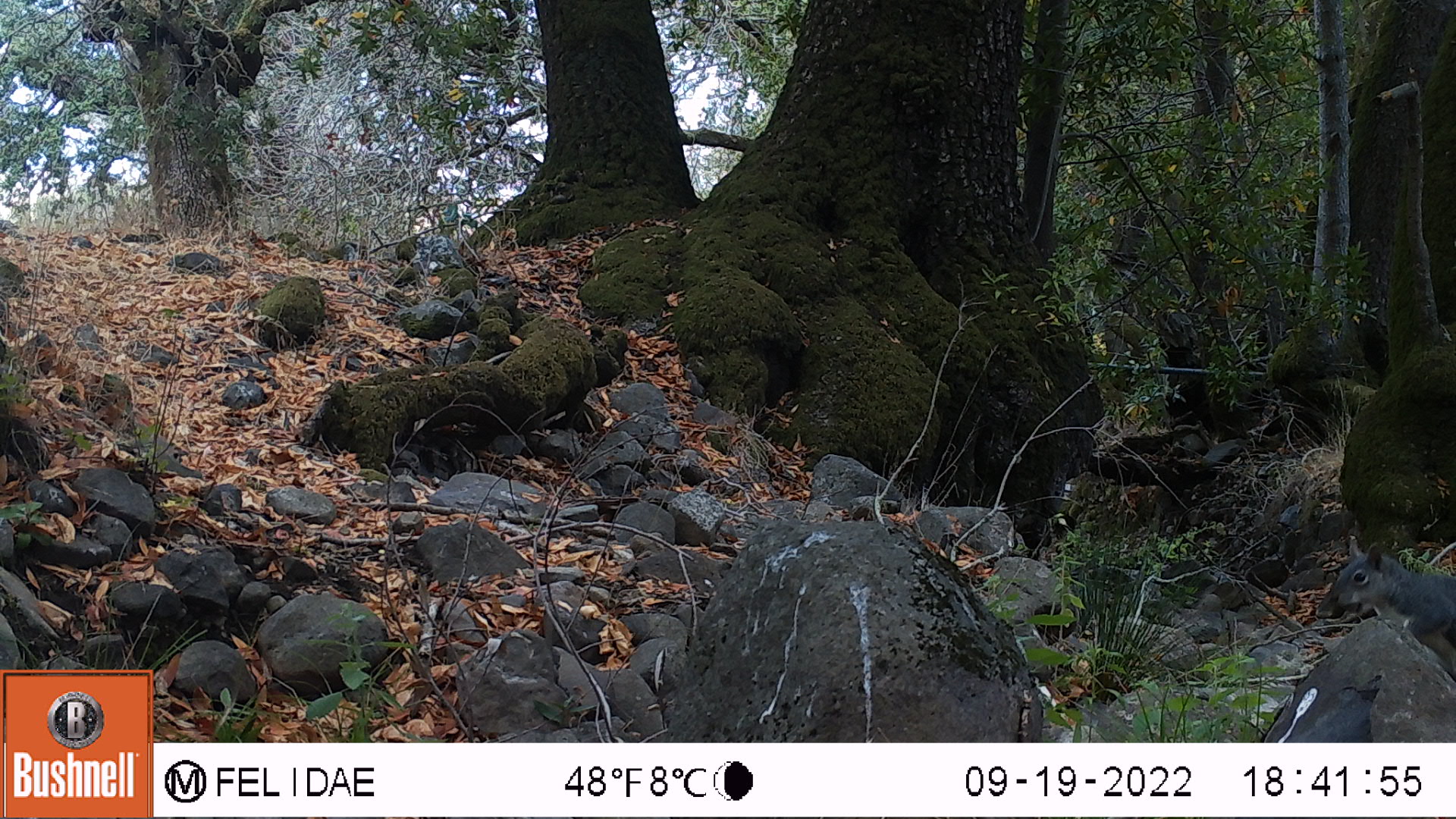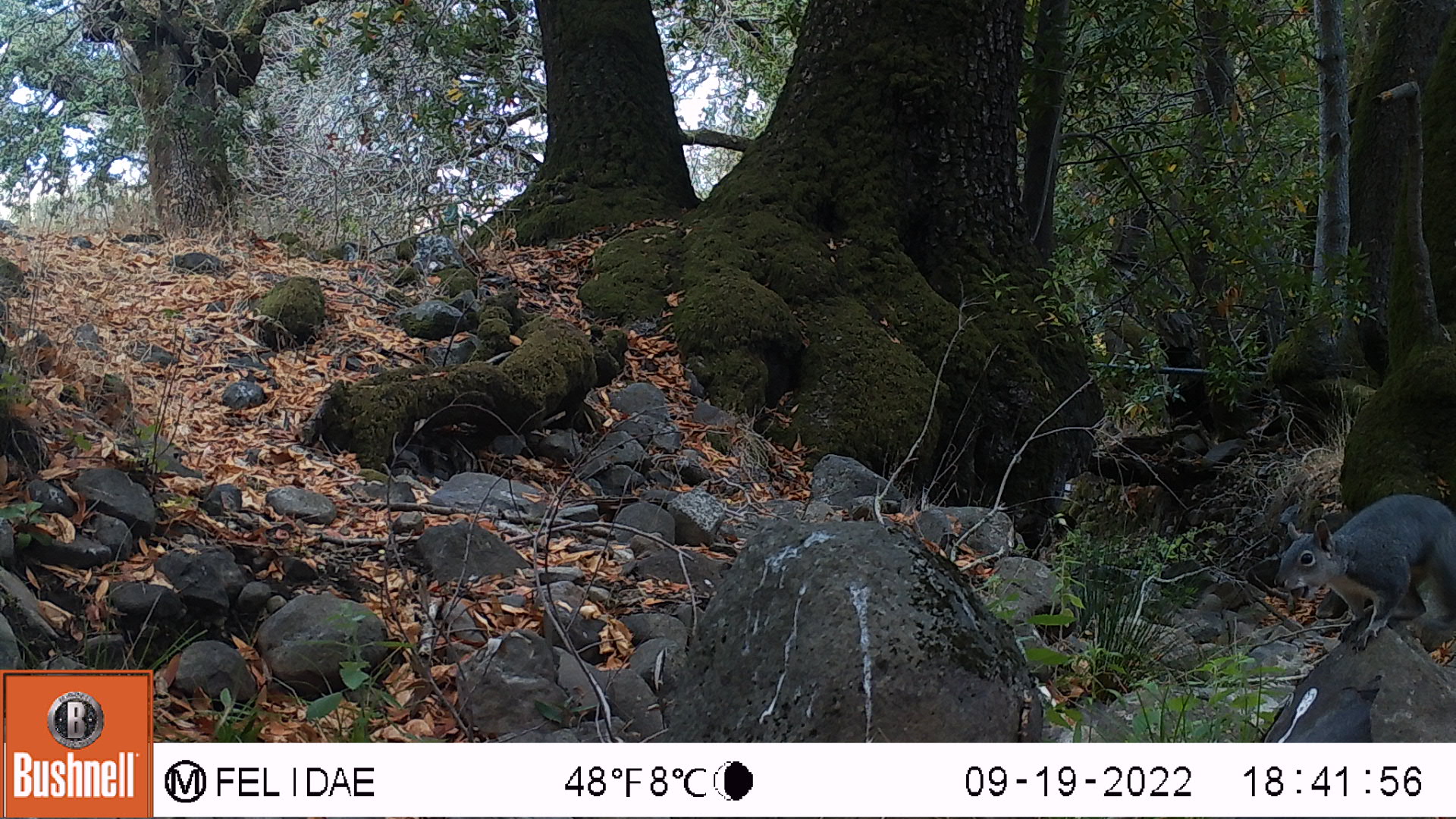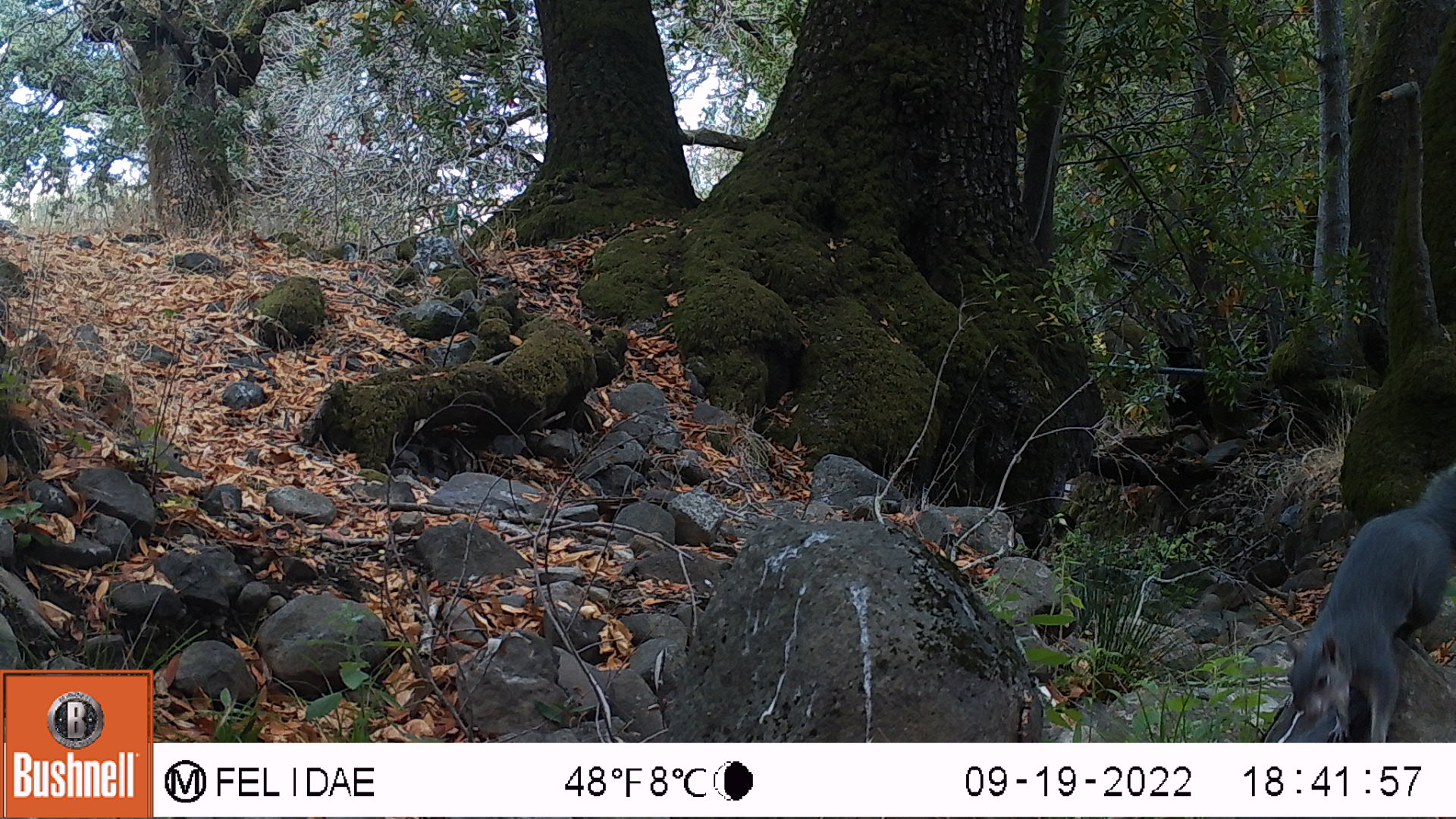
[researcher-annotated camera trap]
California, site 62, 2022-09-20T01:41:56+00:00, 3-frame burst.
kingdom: Animalia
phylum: Chordata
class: Mammalia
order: Rodentia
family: Sciuridae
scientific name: Sciuridae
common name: squirrel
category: unknown squirrel